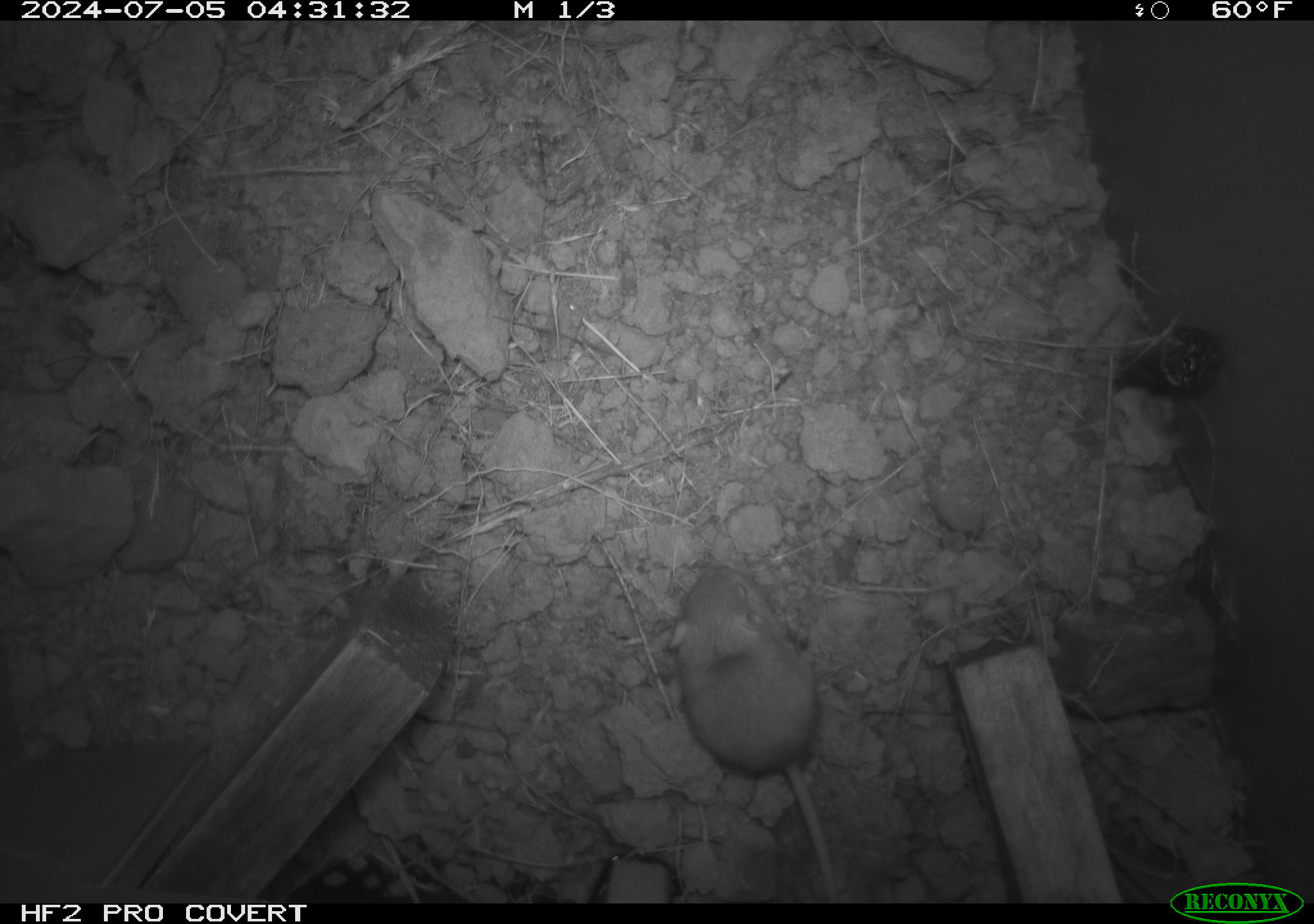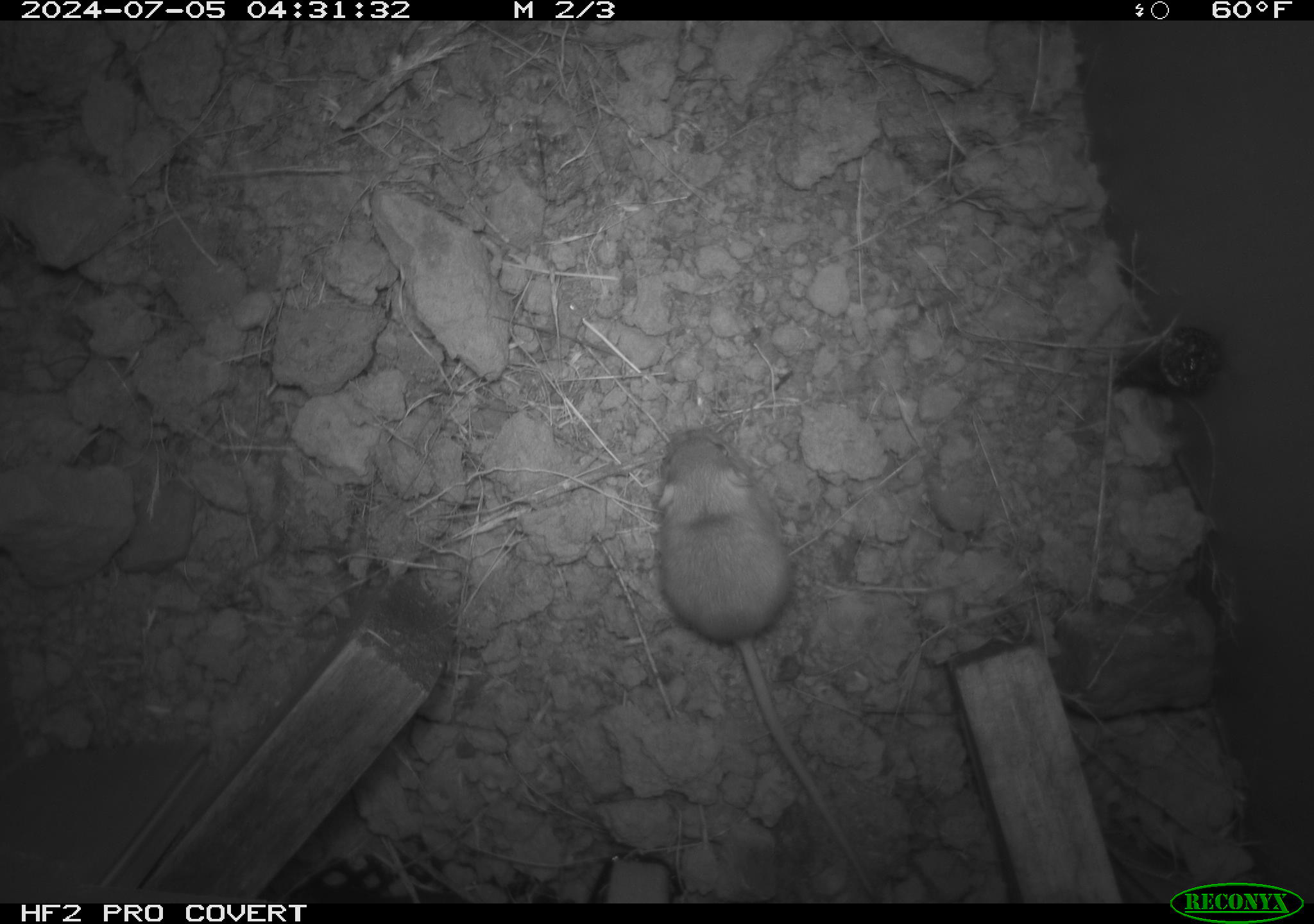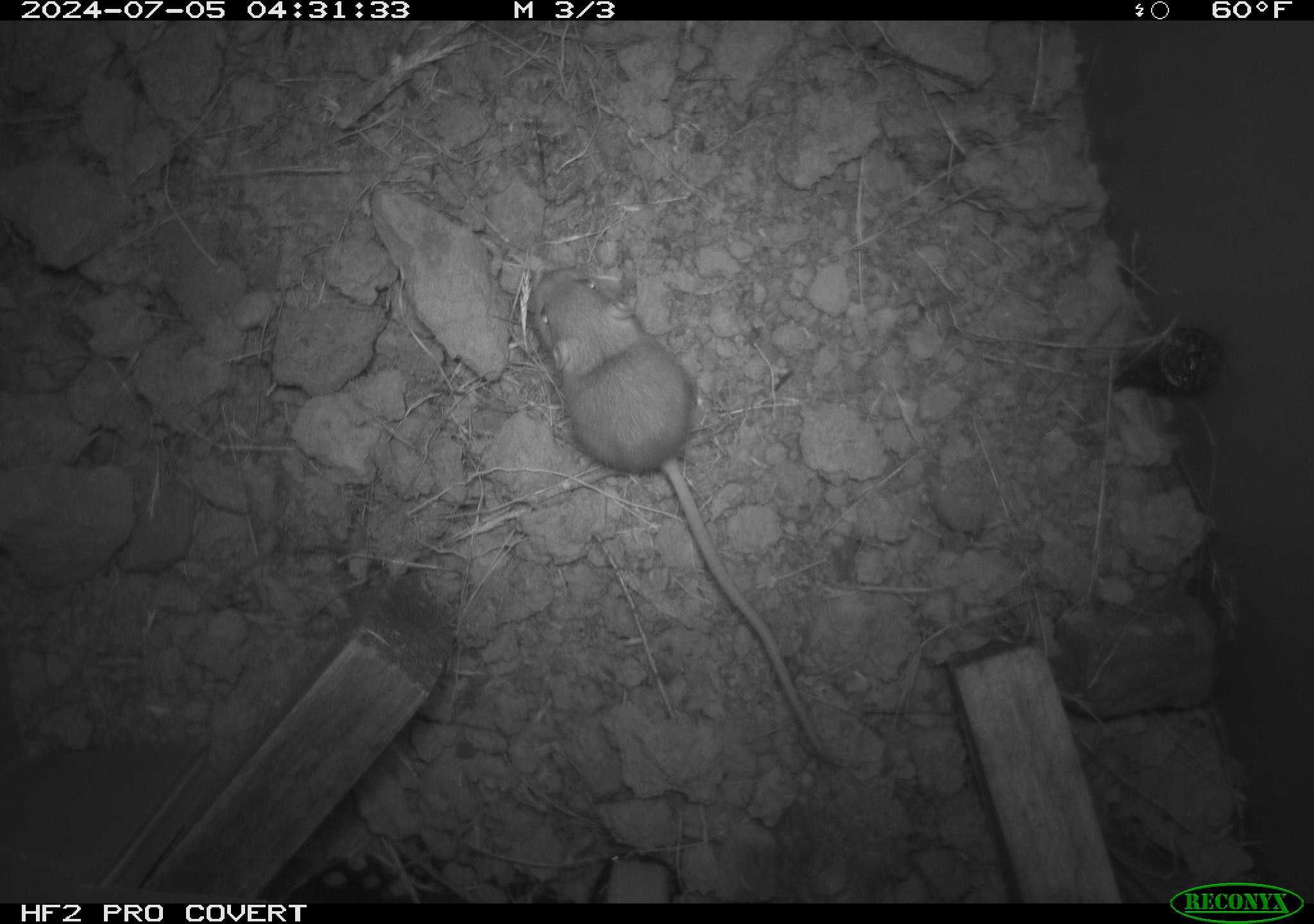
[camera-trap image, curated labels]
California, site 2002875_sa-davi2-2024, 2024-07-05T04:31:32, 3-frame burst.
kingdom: Animalia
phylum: Chordata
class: Mammalia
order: Rodentia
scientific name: Rodentia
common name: mouse species